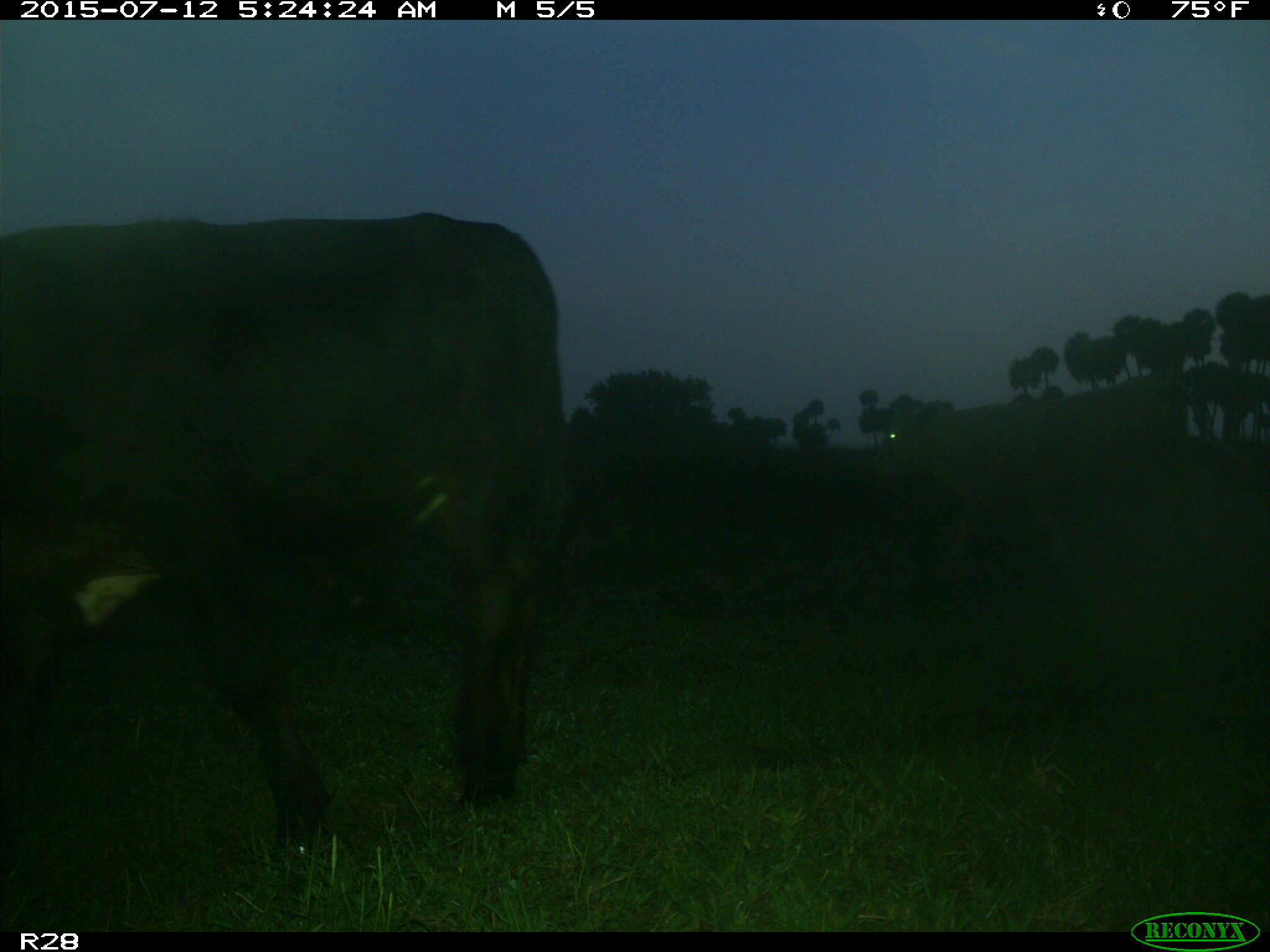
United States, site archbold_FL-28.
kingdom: Animalia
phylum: Chordata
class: Mammalia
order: Artiodactyla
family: Bovidae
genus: Bos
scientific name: Bos taurus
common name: domestic cow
Bos taurus (domestic cow).